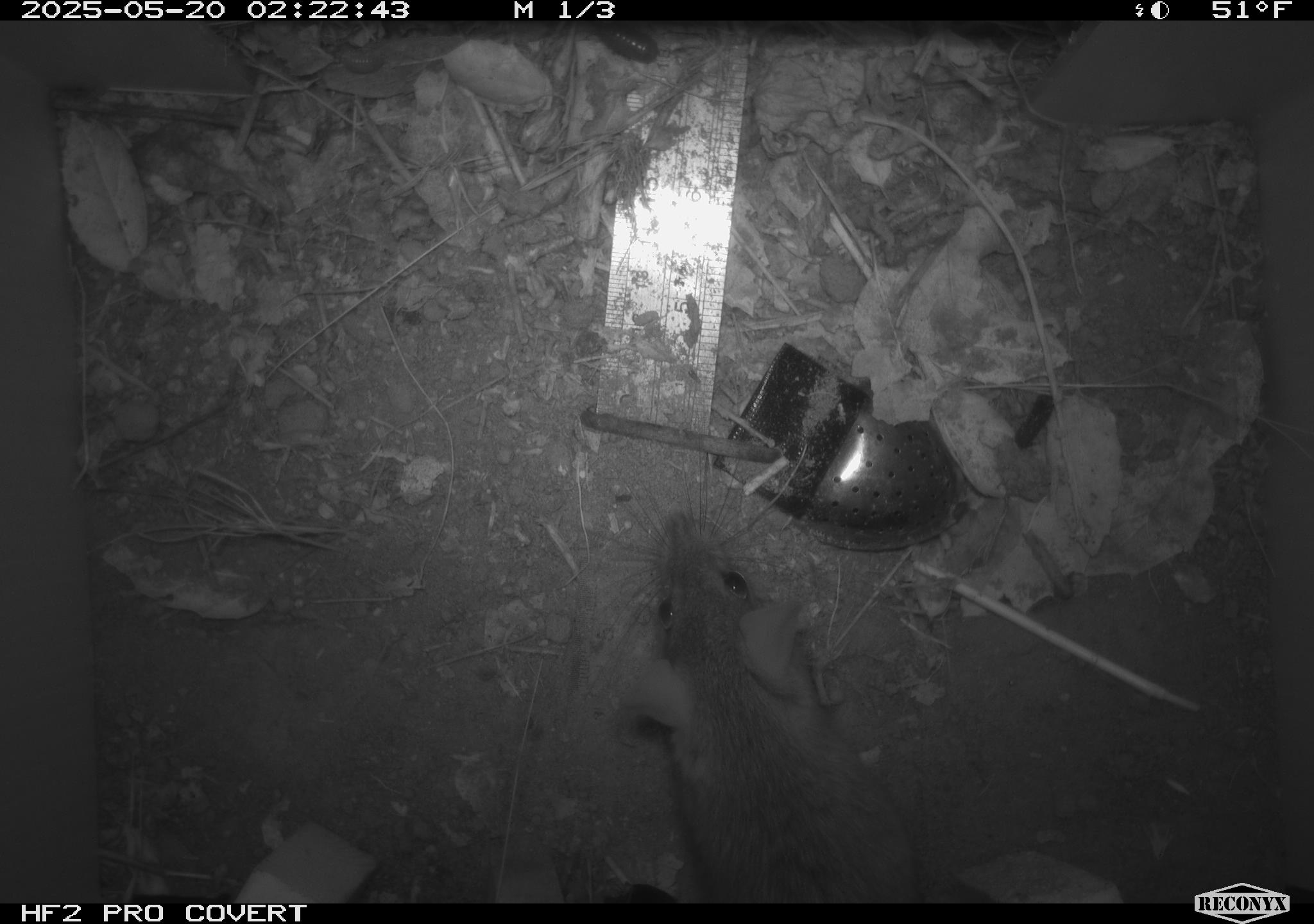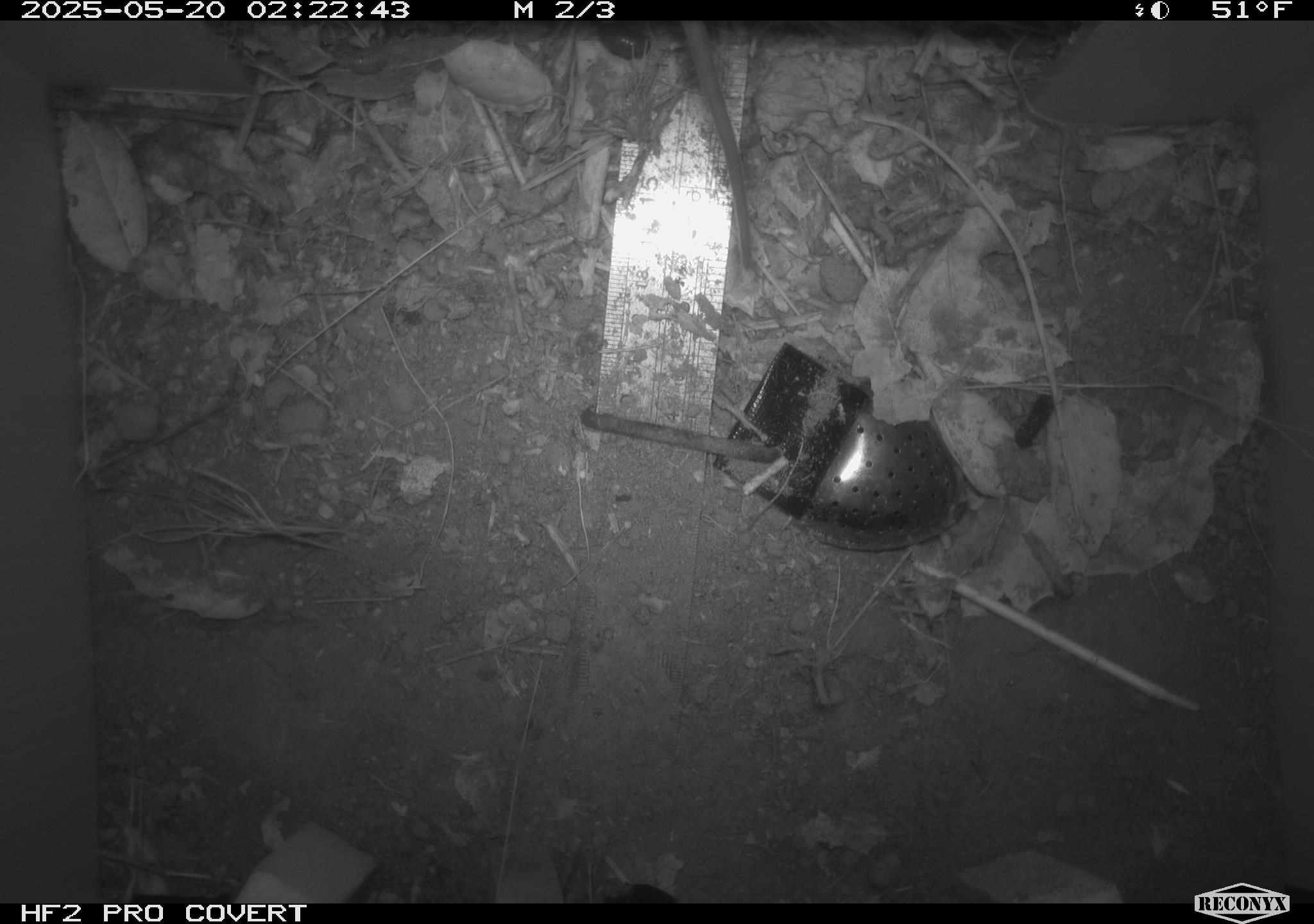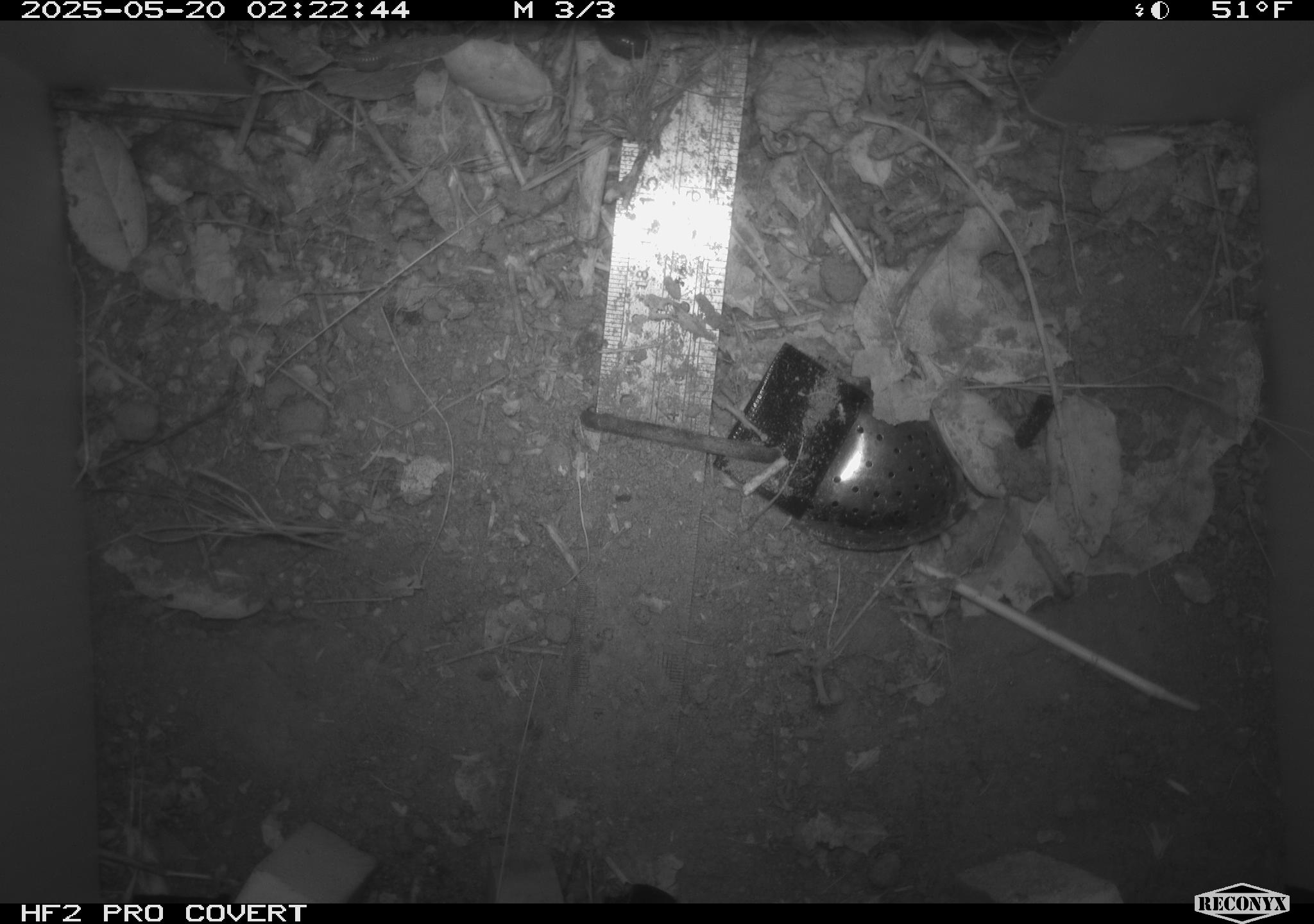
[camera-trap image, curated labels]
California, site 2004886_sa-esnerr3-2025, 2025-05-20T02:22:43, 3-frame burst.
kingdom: Animalia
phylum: Chordata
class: Mammalia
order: Rodentia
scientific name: Rodentia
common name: rodent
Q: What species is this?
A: Rodent (Rodentia).